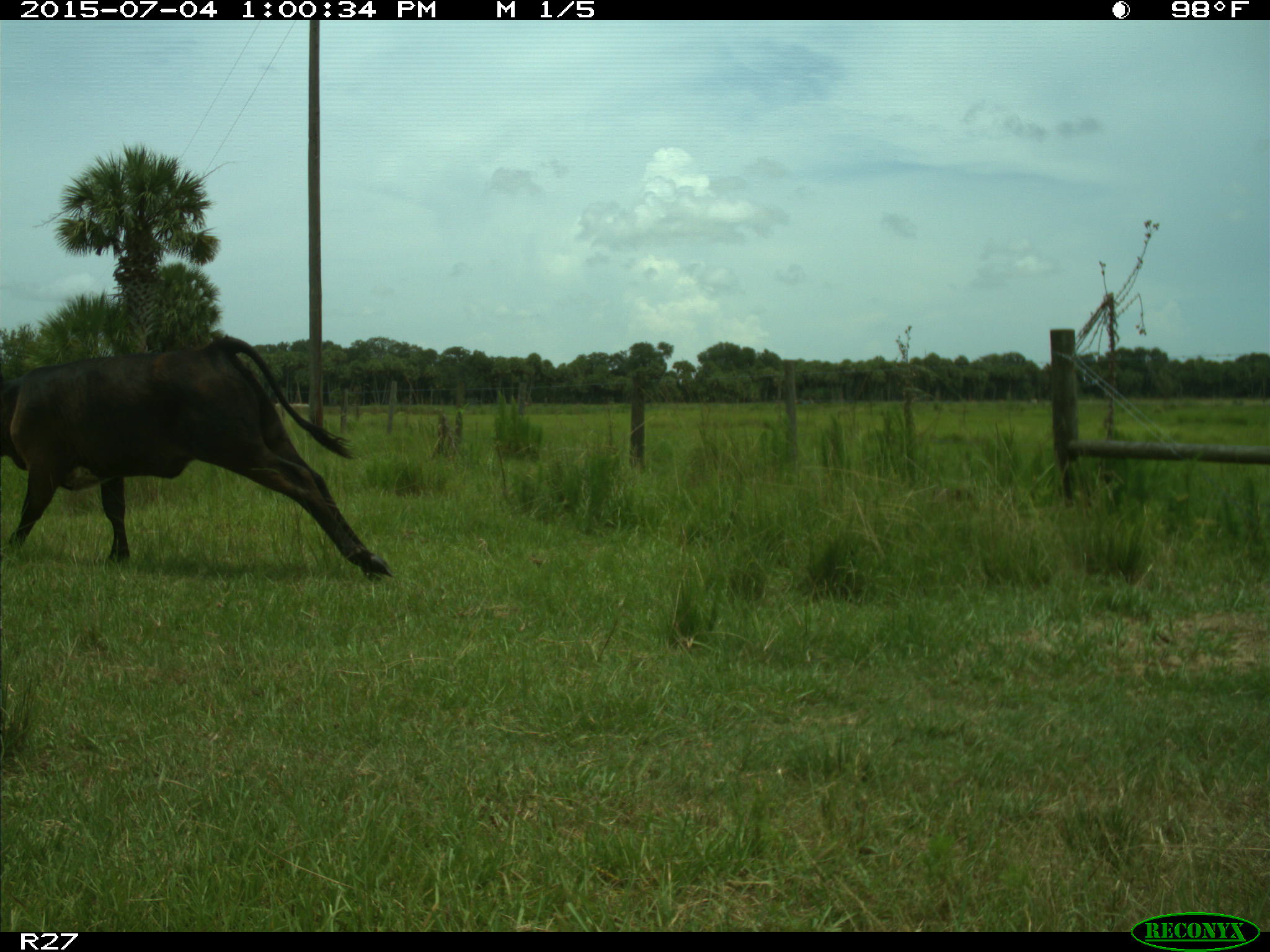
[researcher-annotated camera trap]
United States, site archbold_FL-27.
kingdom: Animalia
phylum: Chordata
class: Mammalia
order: Artiodactyla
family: Bovidae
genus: Bos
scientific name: Bos taurus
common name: domestic cow